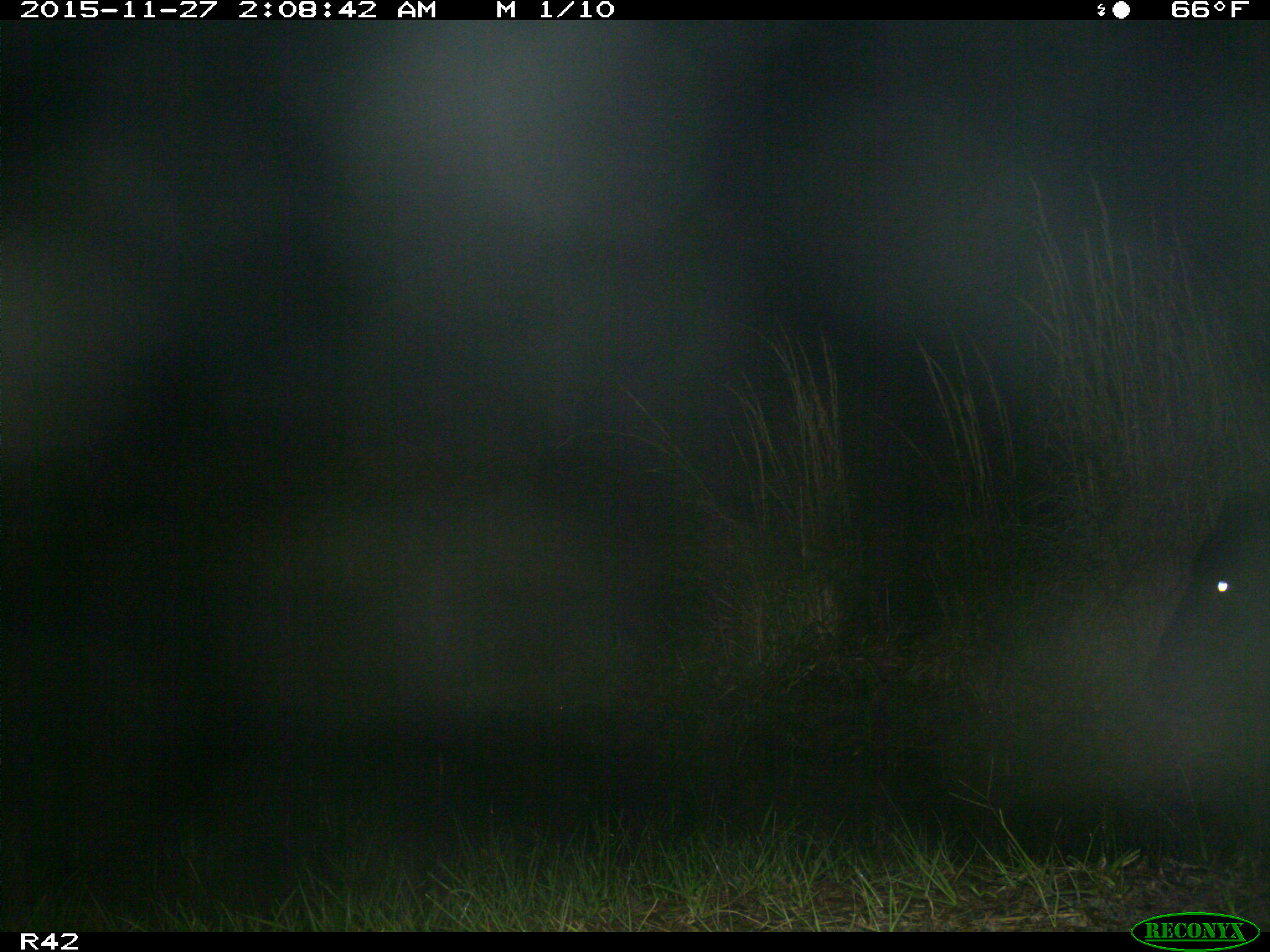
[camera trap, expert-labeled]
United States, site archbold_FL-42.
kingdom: Animalia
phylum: Chordata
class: Mammalia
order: Artiodactyla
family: Bovidae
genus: Bos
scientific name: Bos taurus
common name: domestic cow